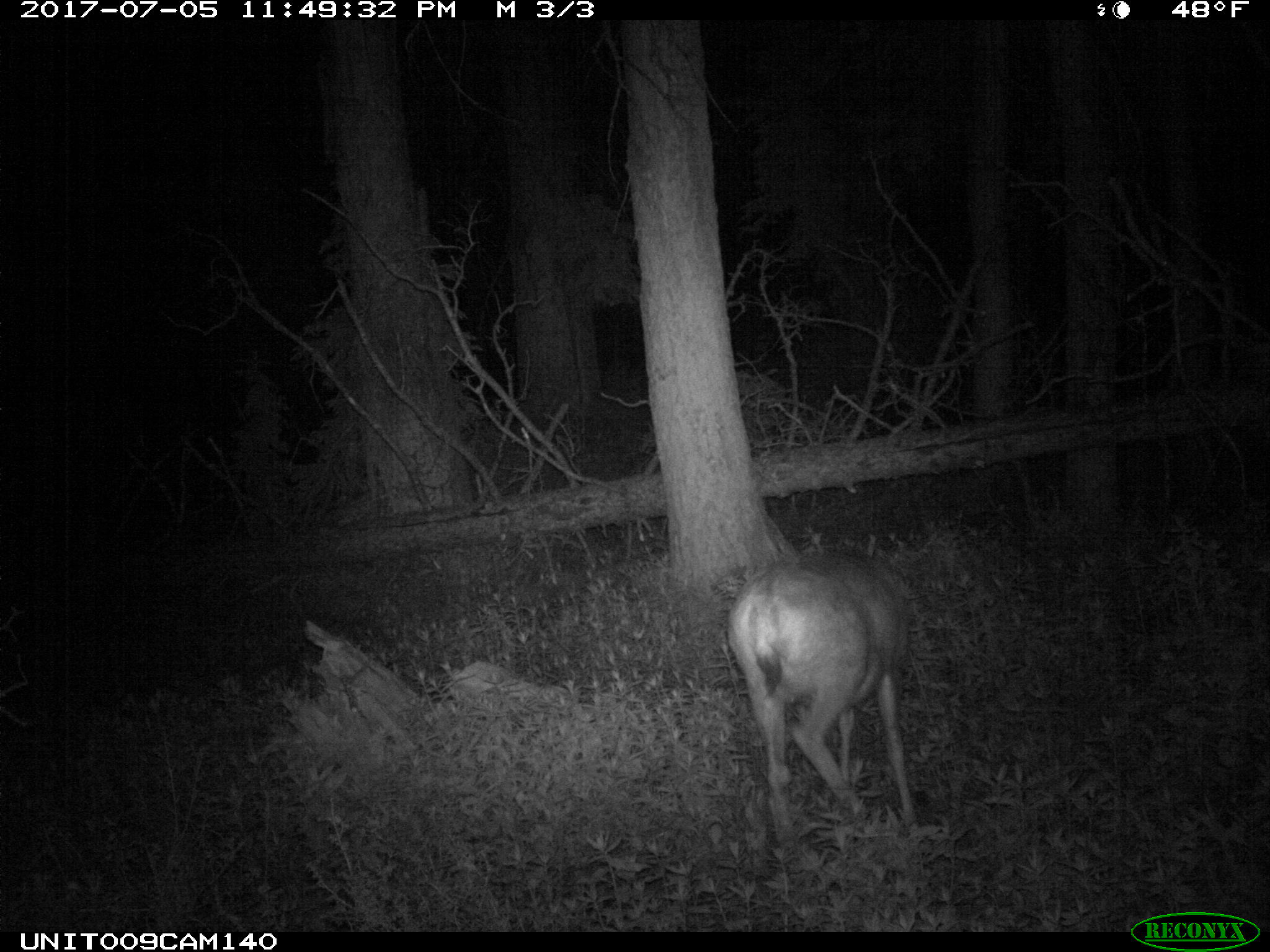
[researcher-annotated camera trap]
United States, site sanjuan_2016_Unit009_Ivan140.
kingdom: Animalia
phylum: Chordata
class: Mammalia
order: Artiodactyla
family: Cervidae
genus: Odocoileus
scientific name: Odocoileus hemionus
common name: mule deer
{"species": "Odocoileus hemionus (mule deer)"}